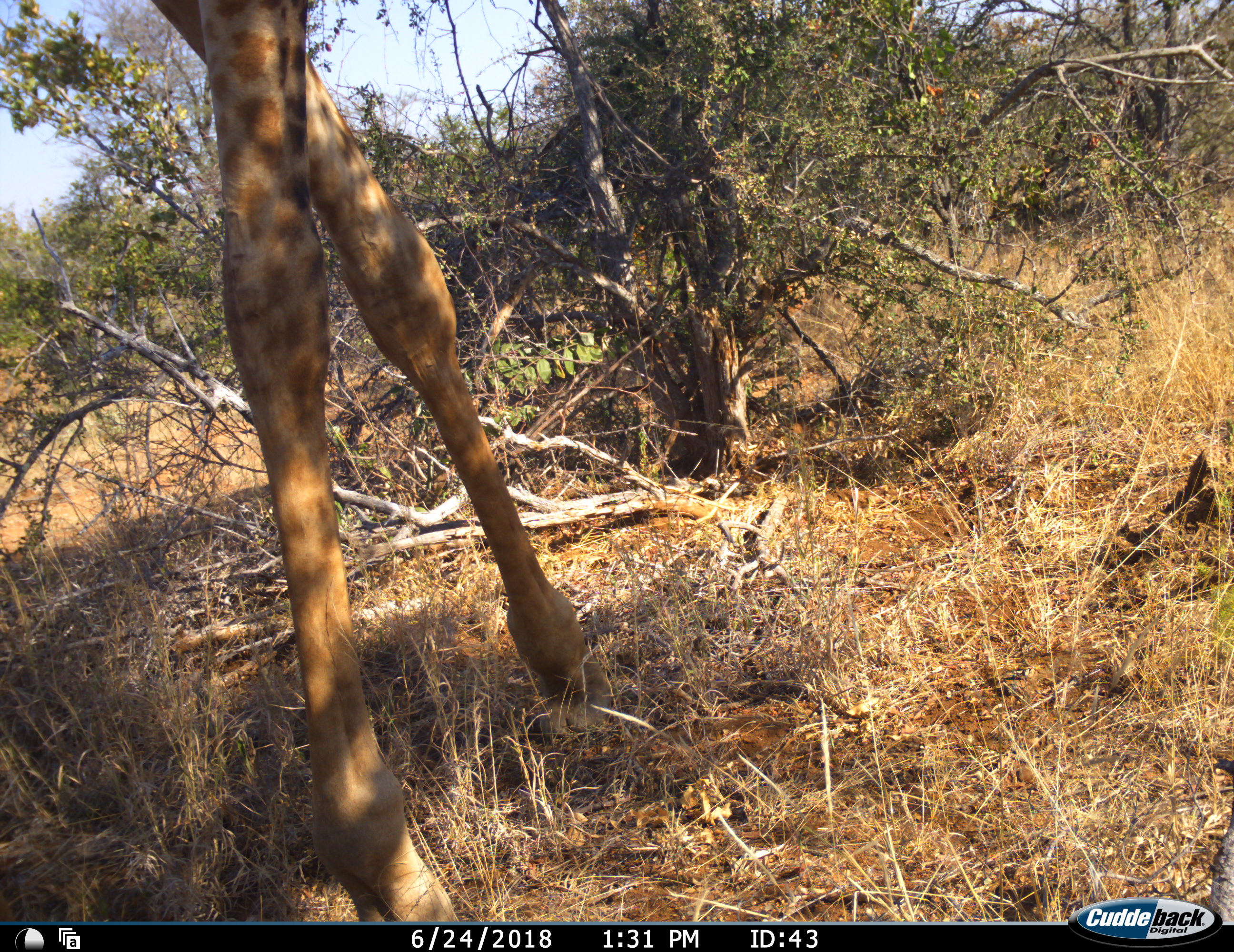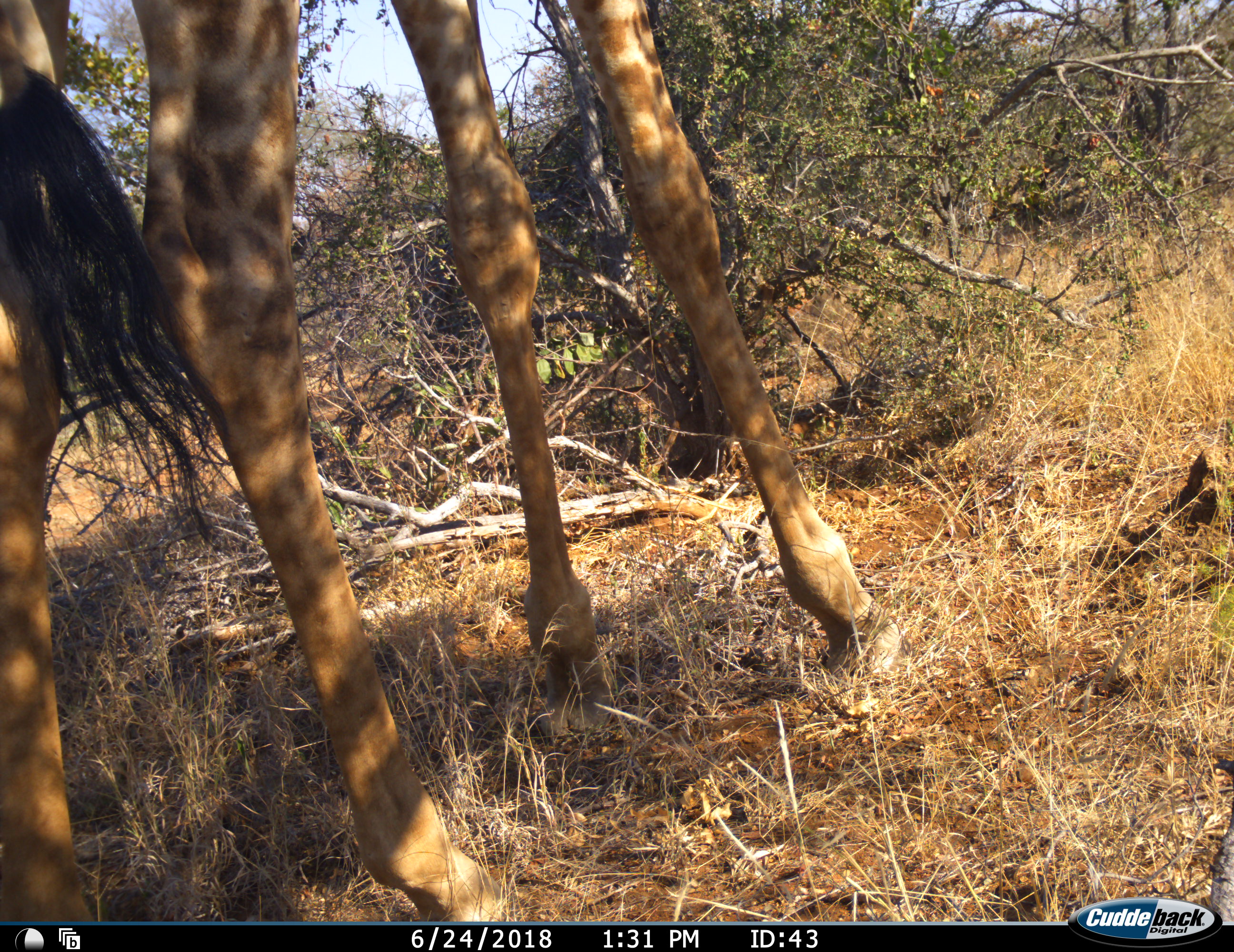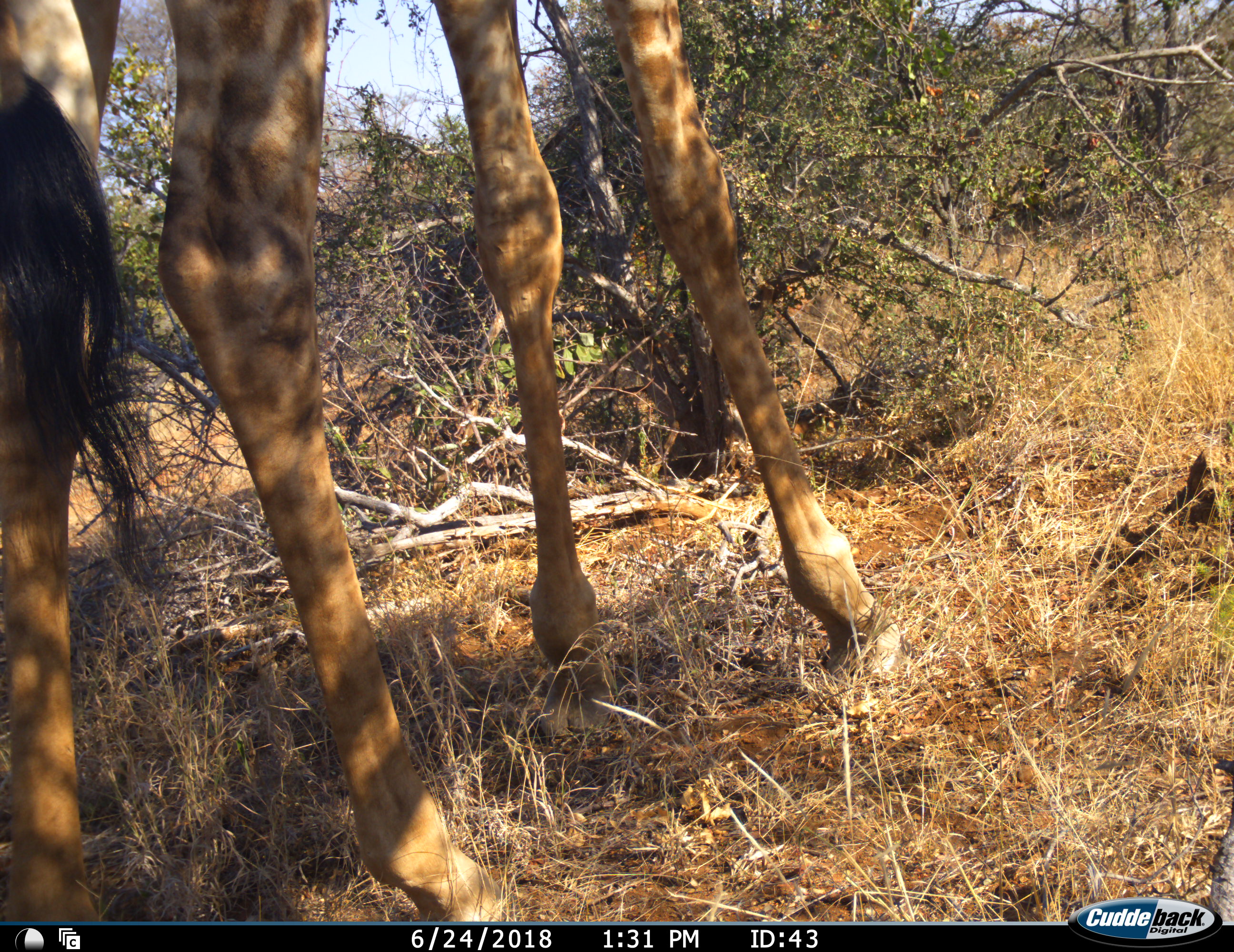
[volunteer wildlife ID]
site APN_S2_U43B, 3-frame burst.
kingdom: Animalia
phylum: Chordata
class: Mammalia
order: Artiodactyla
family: Giraffidae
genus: Giraffa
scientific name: Giraffa camelopardalis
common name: giraffe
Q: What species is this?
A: Giraffe (Giraffa camelopardalis).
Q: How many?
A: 1.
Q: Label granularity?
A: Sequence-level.